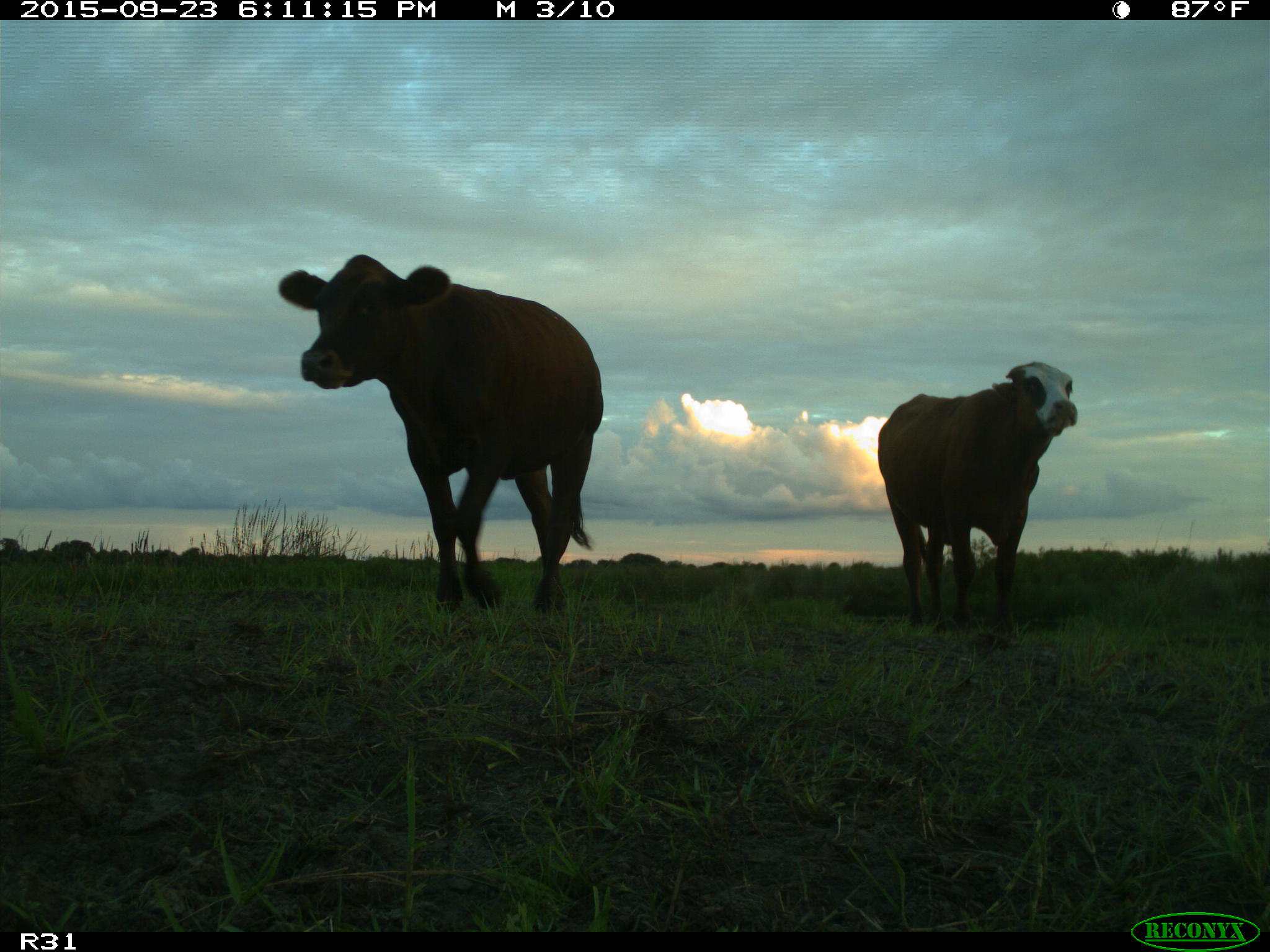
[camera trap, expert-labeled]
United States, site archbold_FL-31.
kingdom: Animalia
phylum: Chordata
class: Mammalia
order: Artiodactyla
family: Bovidae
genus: Bos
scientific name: Bos taurus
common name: domestic cow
Bos taurus (domestic cow).